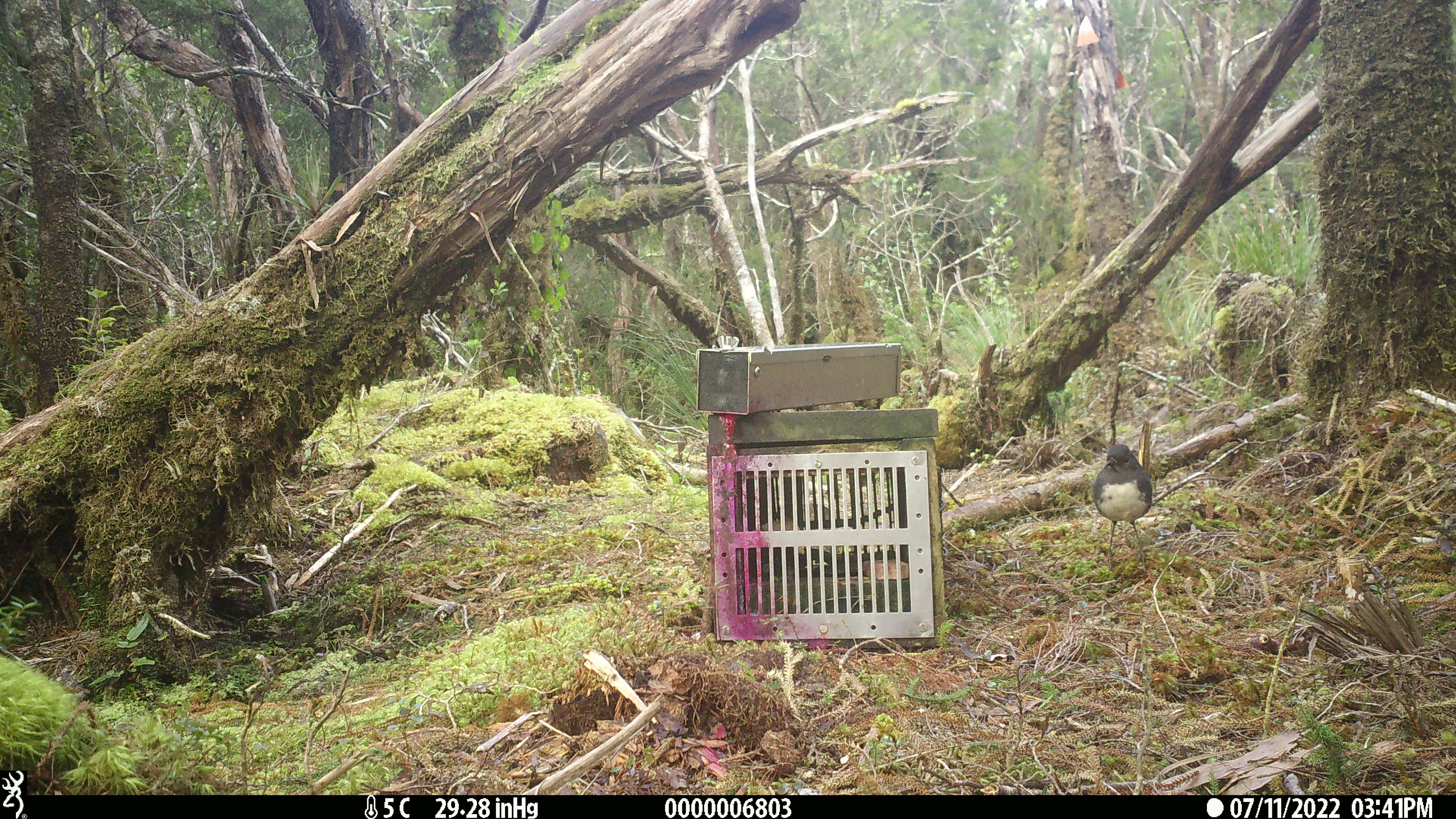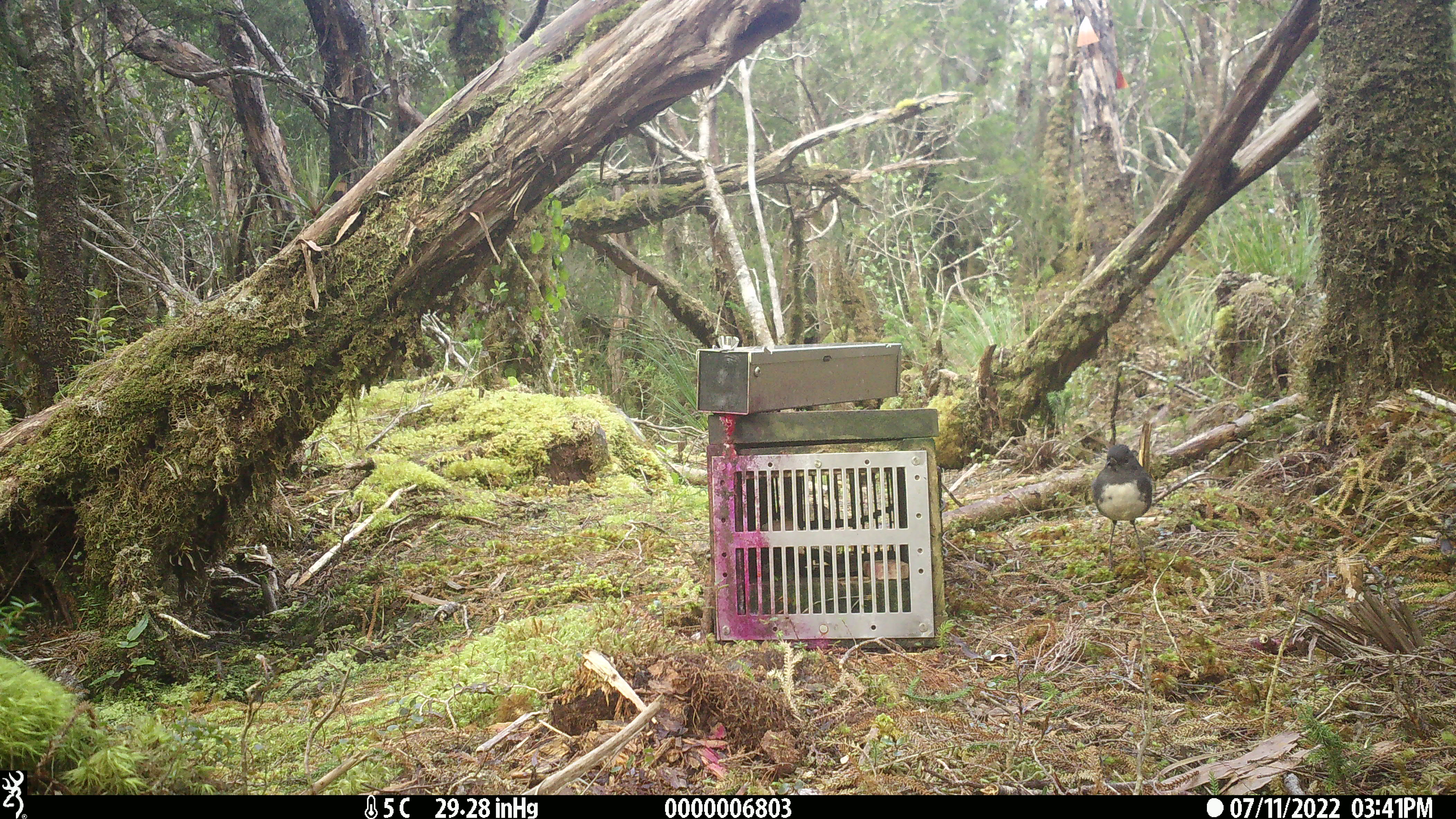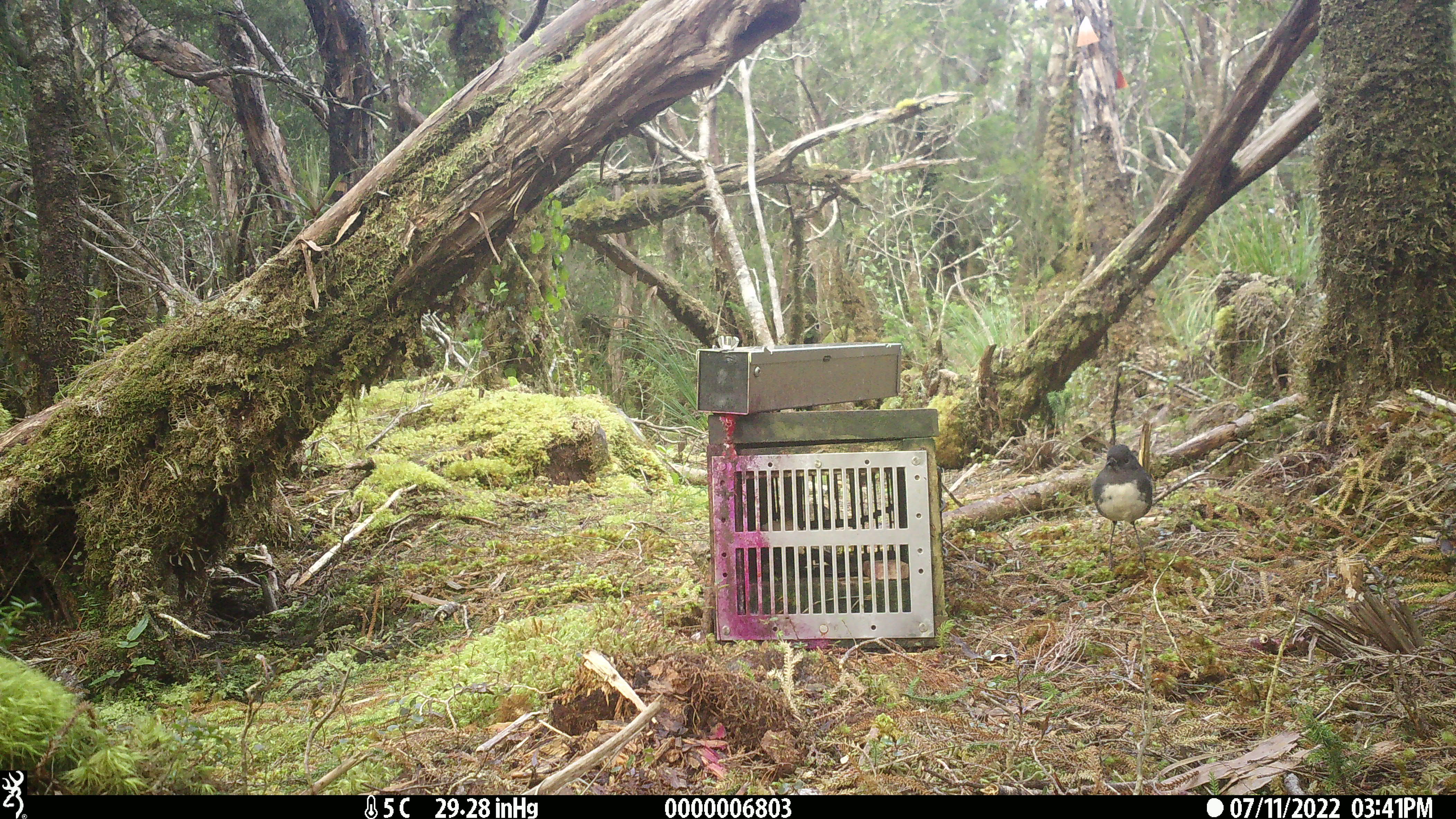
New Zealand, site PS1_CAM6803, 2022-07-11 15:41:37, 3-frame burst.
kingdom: Animalia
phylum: Chordata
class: Aves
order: Passeriformes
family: Petroicidae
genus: Petroica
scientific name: Petroica australis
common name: new zealand robin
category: robin